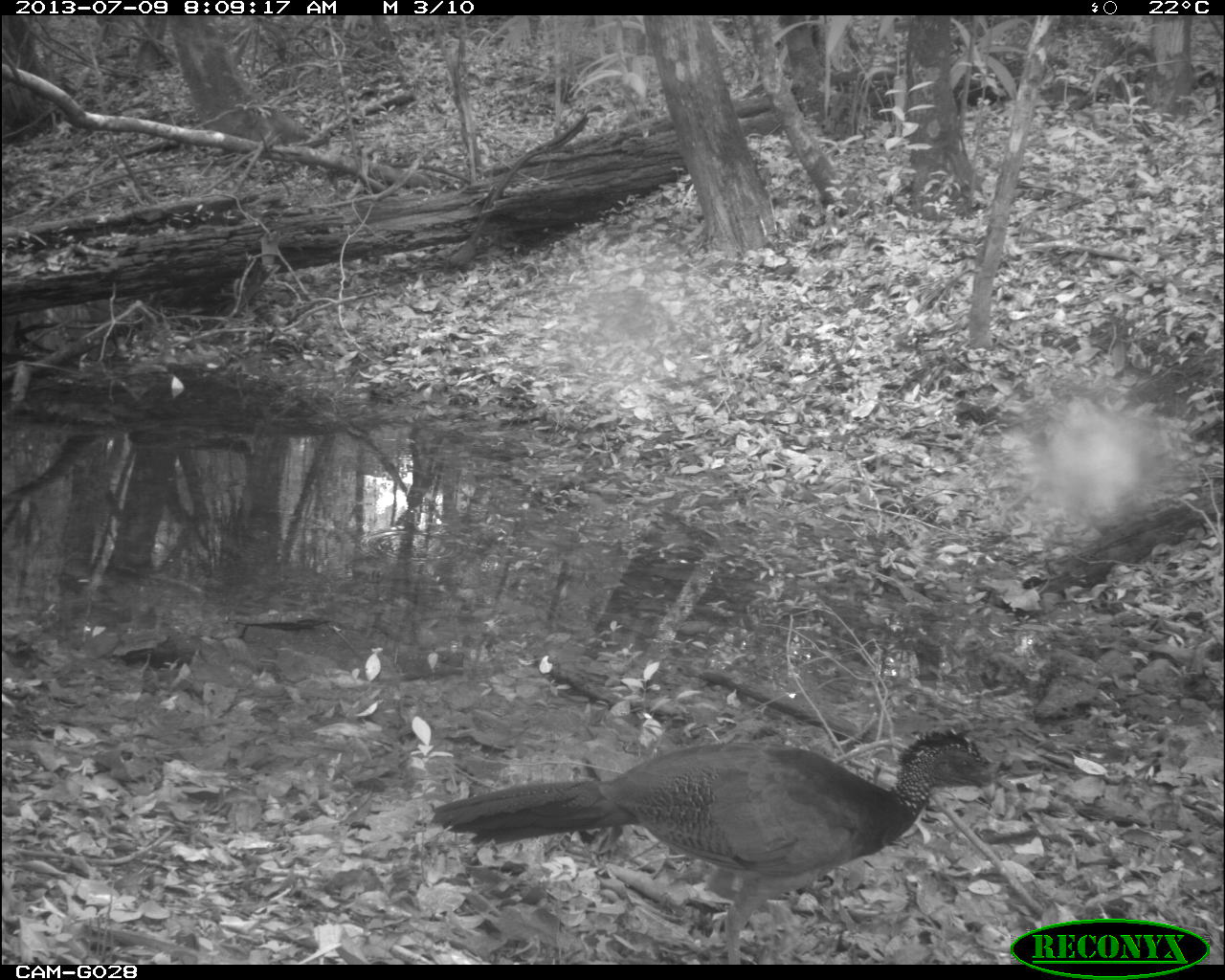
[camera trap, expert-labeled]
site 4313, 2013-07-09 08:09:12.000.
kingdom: Animalia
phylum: Chordata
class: Aves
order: Galliformes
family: Cracidae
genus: Crax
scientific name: Crax rubra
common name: great curassow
Crax rubra (great curassow), count 3.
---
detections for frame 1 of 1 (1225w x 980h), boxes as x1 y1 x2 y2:
crax rubra: 425 726 1008 964